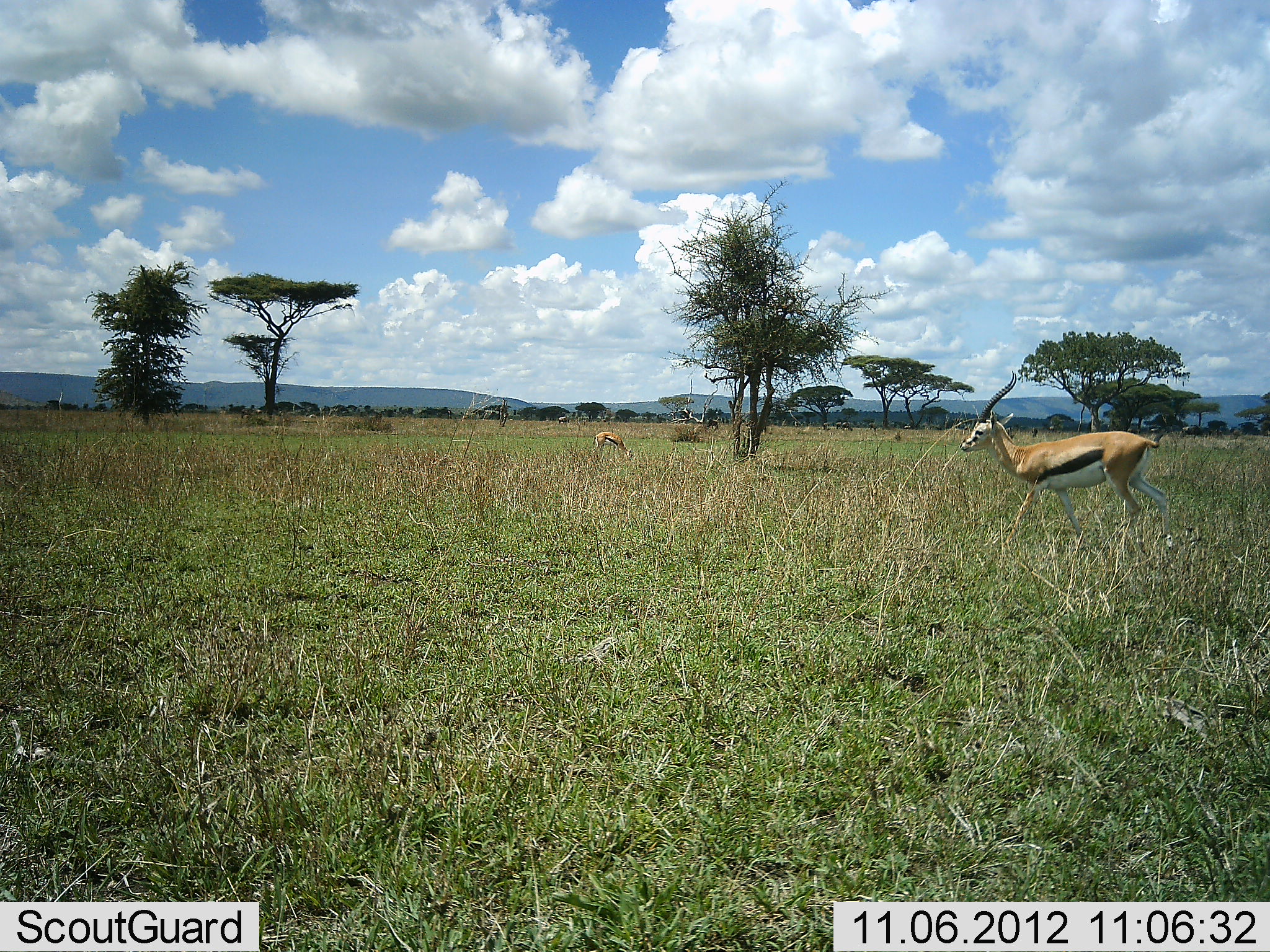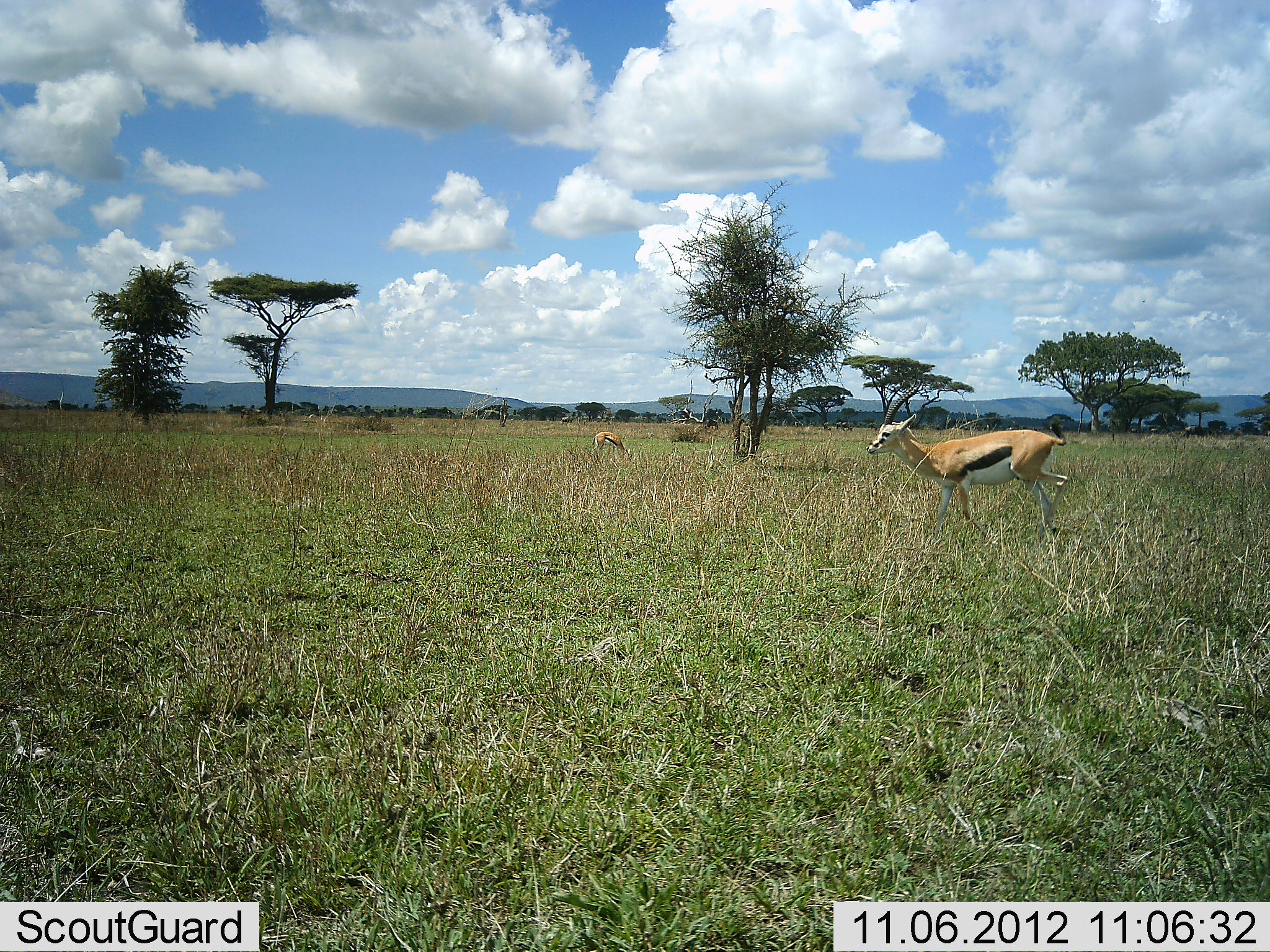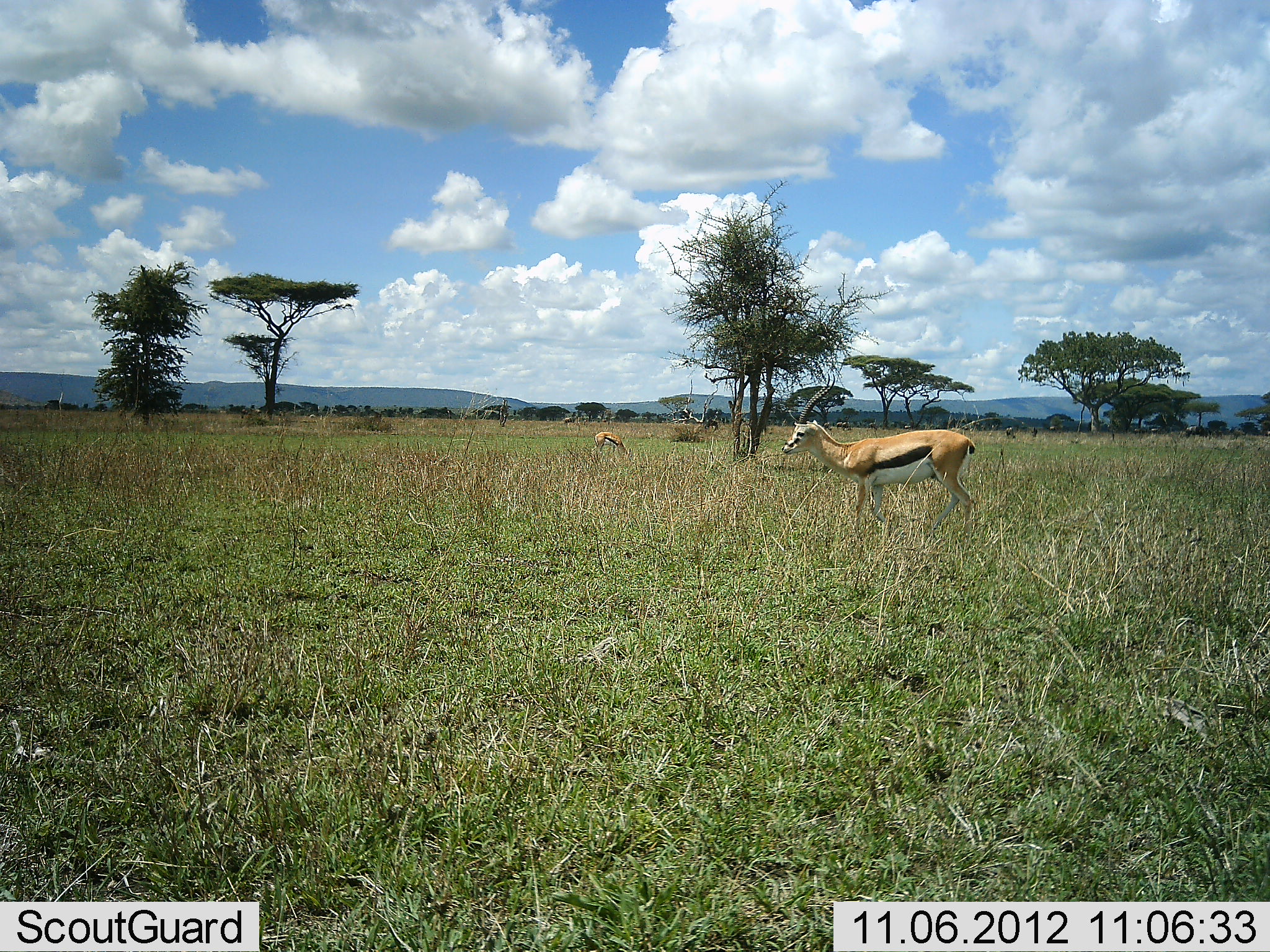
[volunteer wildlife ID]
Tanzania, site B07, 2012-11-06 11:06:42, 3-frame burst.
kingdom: Animalia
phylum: Chordata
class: Mammalia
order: Artiodactyla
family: Bovidae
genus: Eudorcas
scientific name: Eudorcas thomsonii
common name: thomson's gazelle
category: gazellethomsons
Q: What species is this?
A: Gazellethomsons (thomson's gazelle) (Eudorcas thomsonii).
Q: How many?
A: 2.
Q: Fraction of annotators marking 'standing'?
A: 42%.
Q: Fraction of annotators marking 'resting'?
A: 0%.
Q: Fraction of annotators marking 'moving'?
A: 83%.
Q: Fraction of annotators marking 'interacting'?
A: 0%.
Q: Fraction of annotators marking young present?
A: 8%.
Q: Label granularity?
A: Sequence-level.